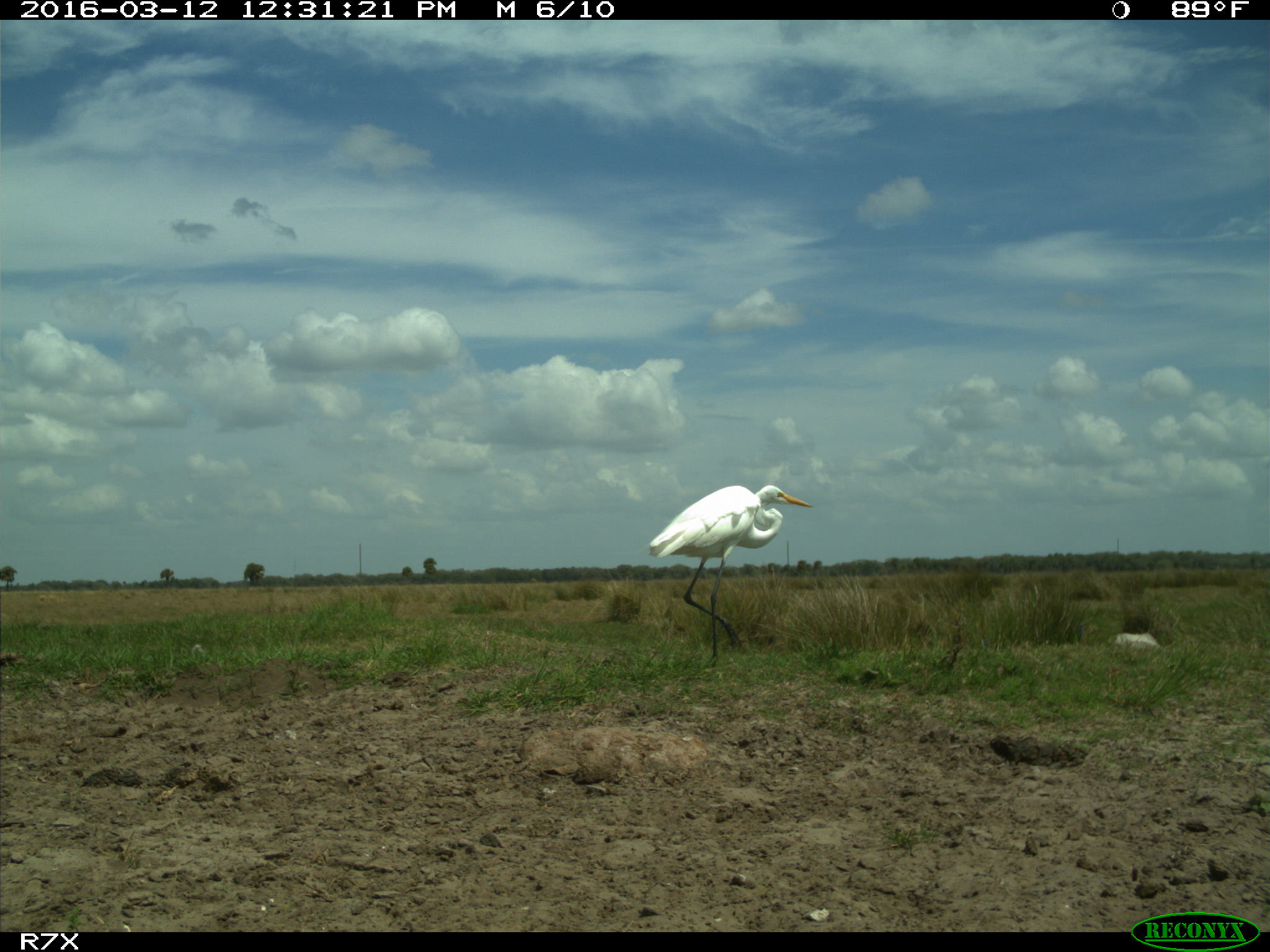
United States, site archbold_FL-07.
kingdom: Animalia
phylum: Chordata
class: Aves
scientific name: Aves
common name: birds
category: unidentified bird